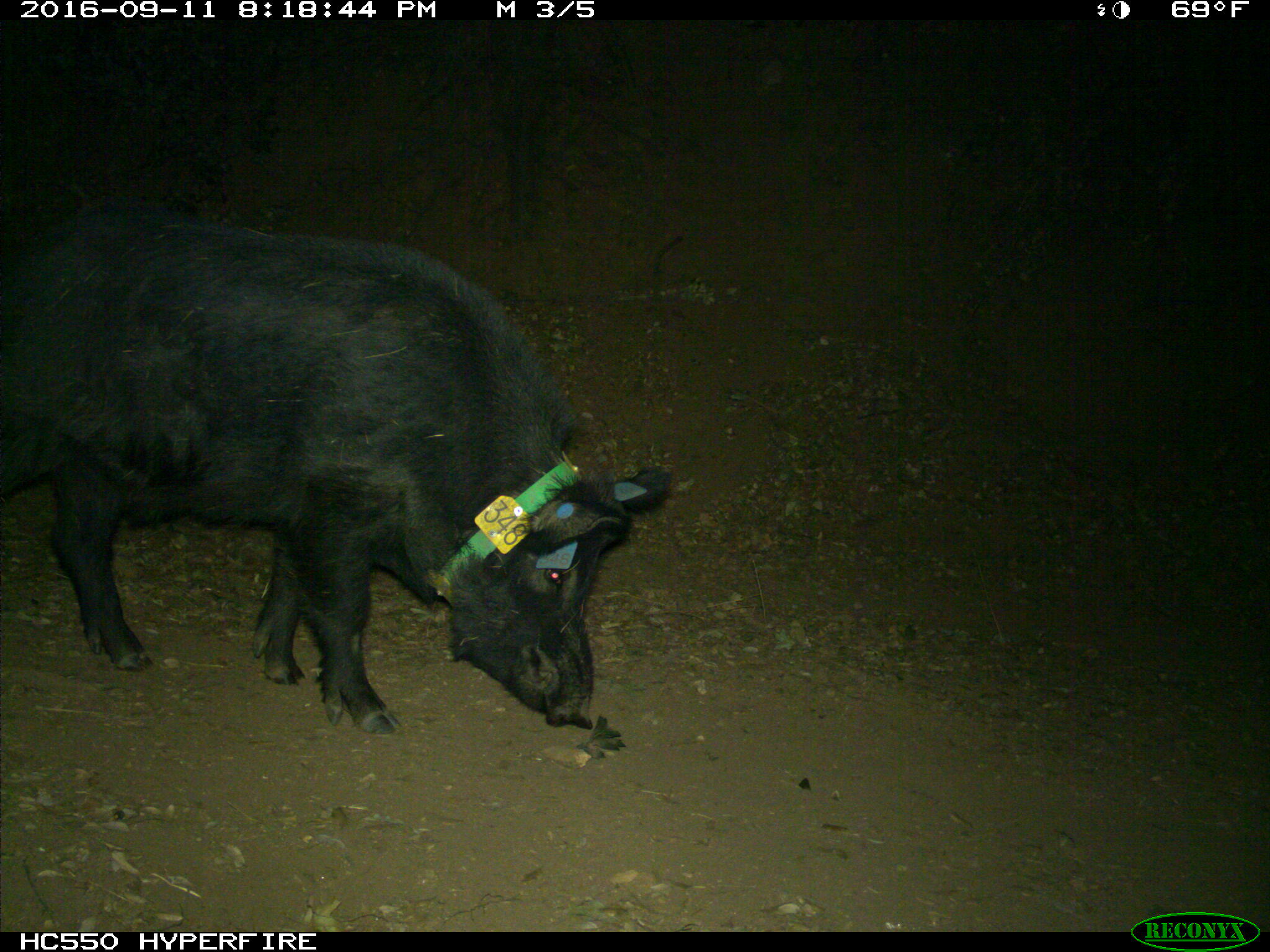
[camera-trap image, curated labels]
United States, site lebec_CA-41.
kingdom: Animalia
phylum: Chordata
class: Mammalia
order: Artiodactyla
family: Suidae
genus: Sus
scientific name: Sus scrofa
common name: wild boar